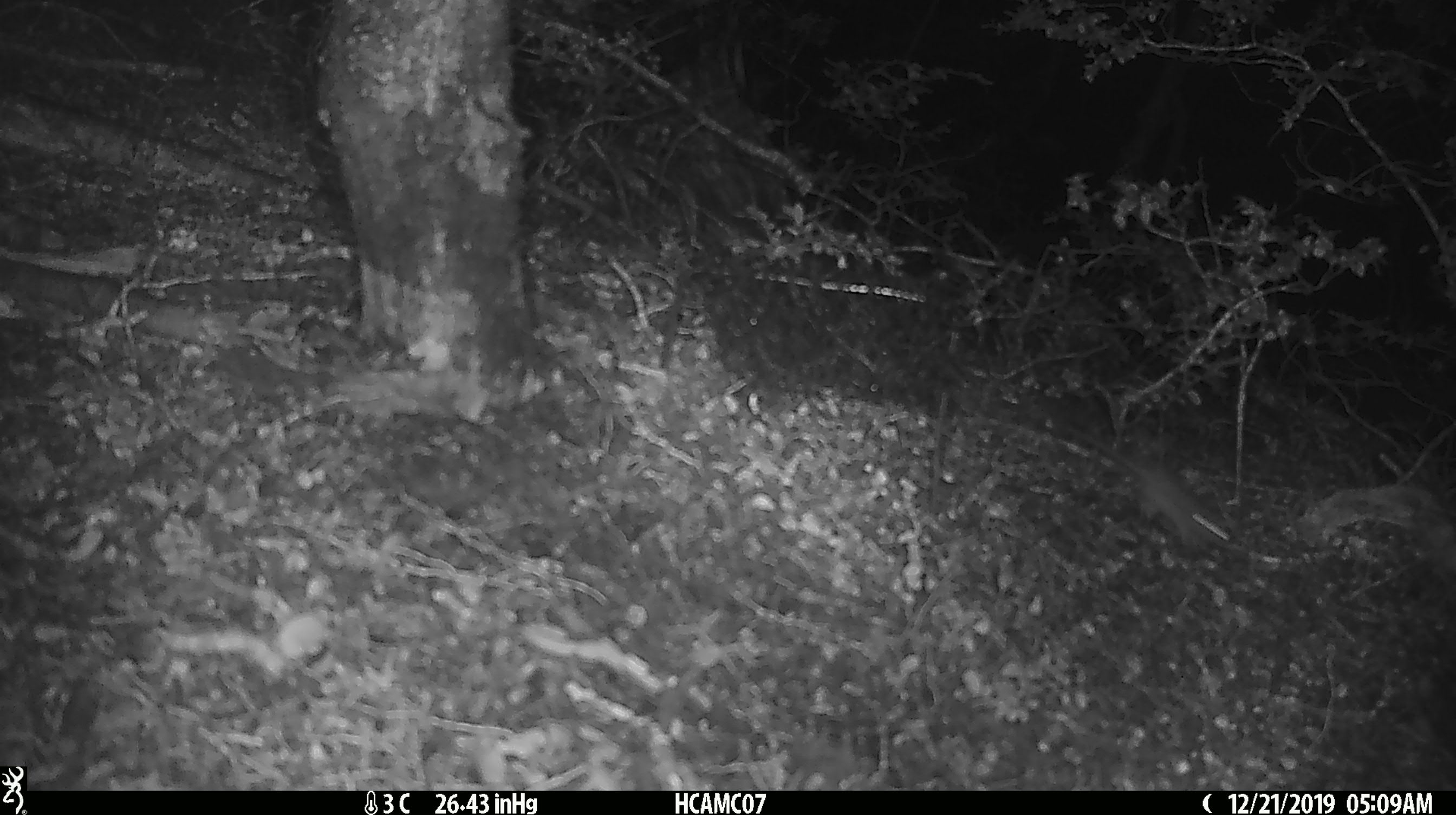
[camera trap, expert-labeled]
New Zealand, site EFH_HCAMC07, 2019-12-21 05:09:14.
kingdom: Animalia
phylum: Chordata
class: Mammalia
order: Rodentia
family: Muridae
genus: Mus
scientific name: Mus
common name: mouse